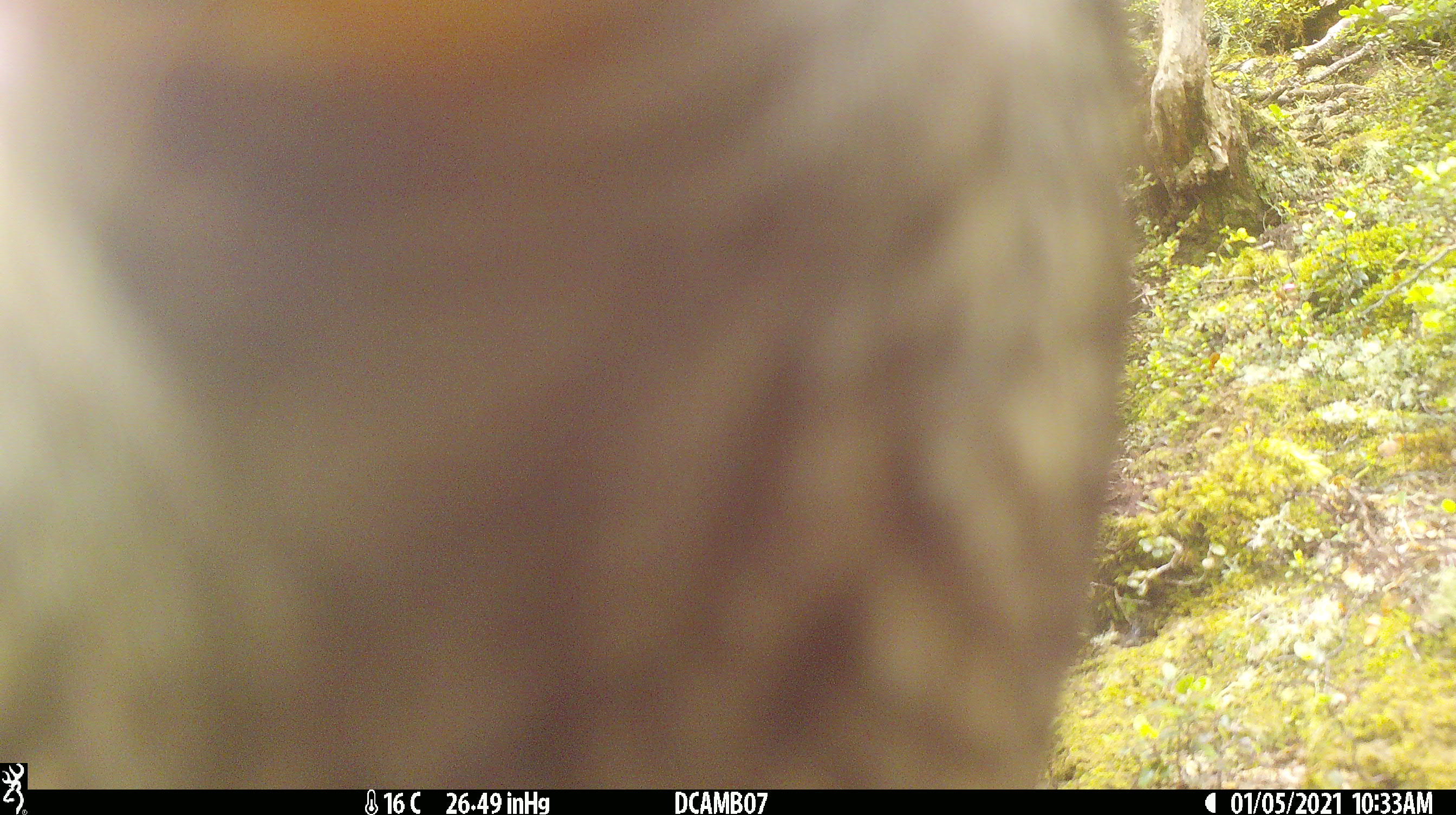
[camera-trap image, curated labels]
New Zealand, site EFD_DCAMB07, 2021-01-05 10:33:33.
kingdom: Animalia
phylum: Chordata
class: Aves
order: Psittaciformes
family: Strigopidae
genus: Nestor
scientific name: Nestor notabilis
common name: kea